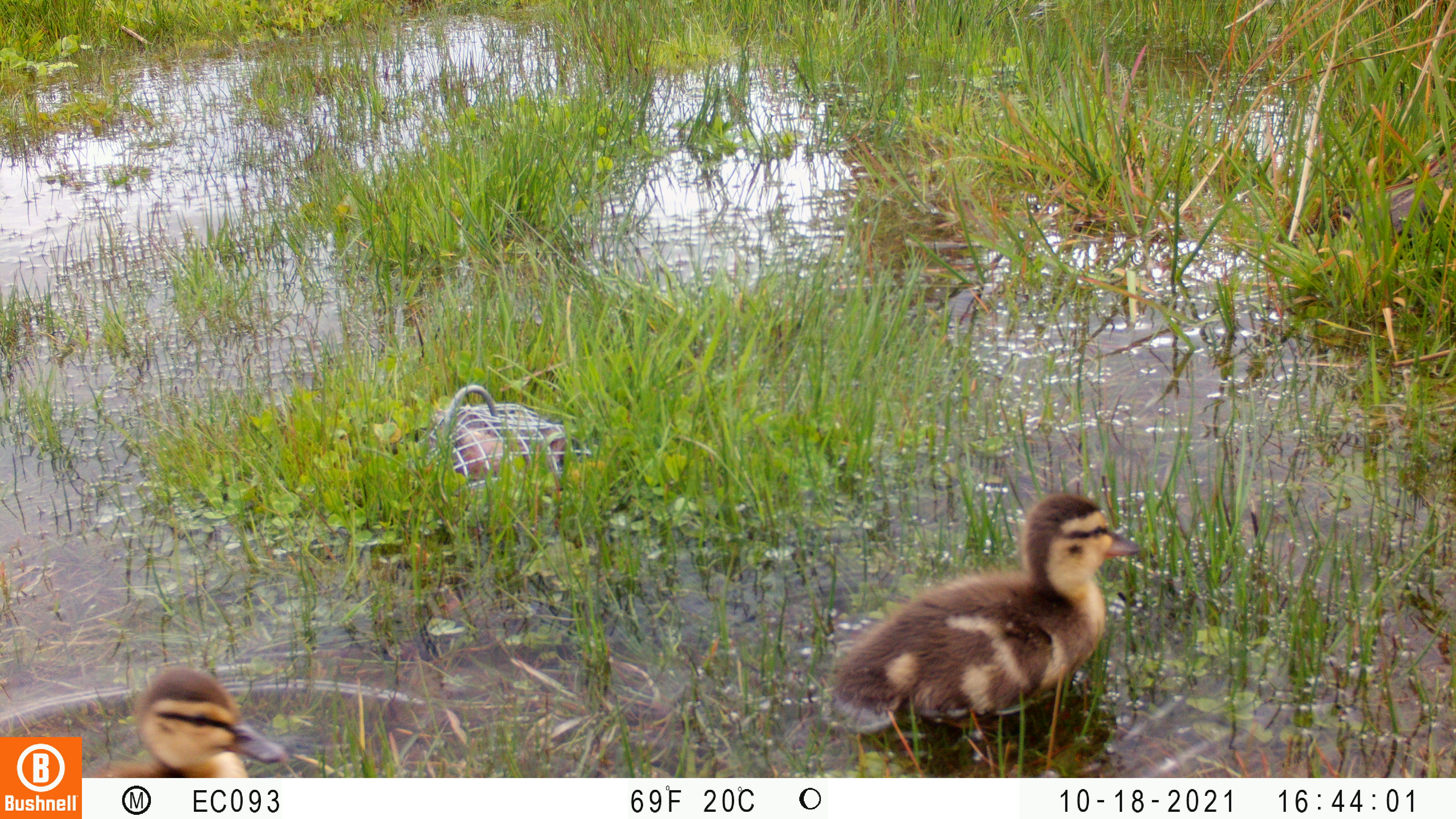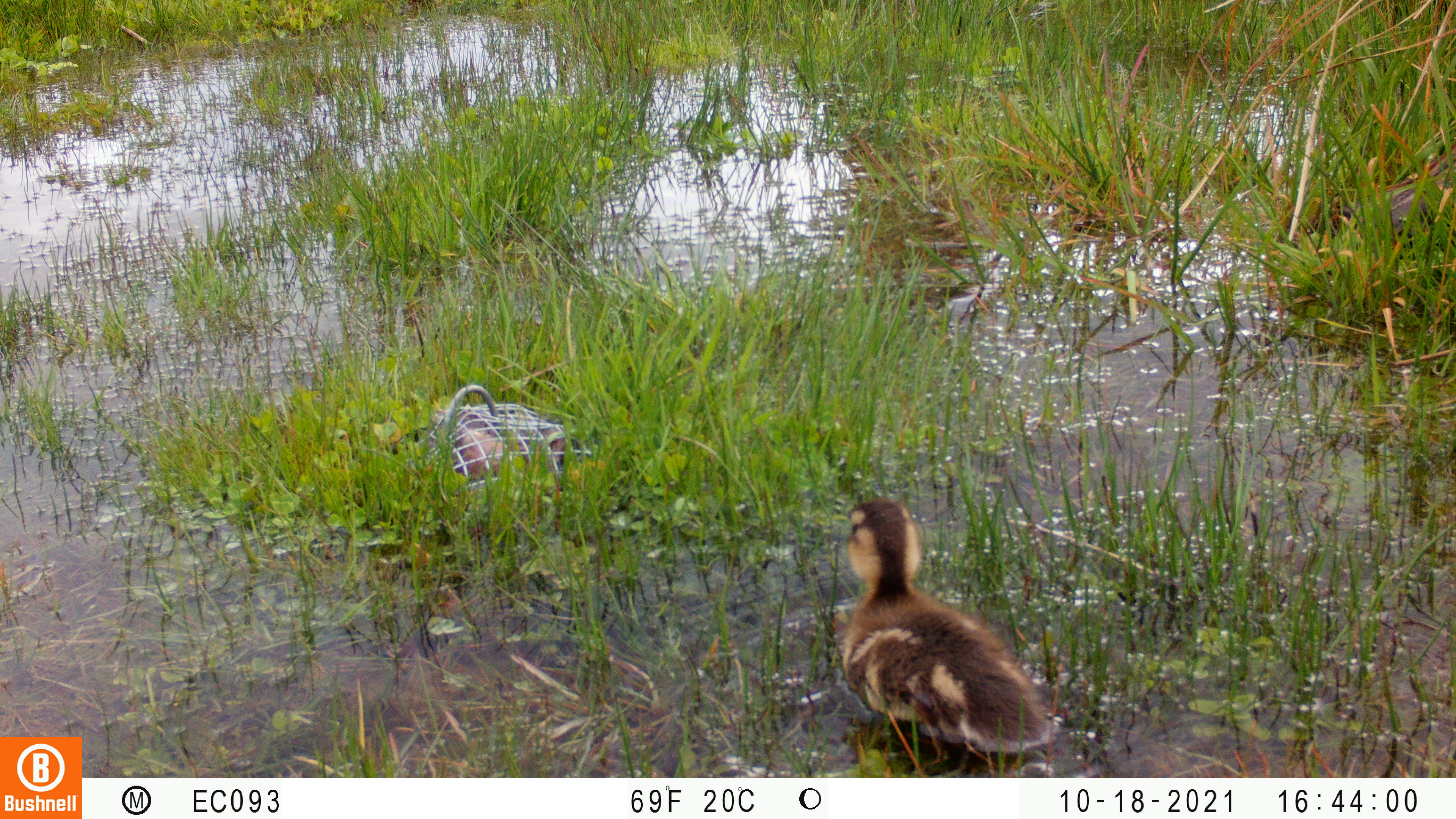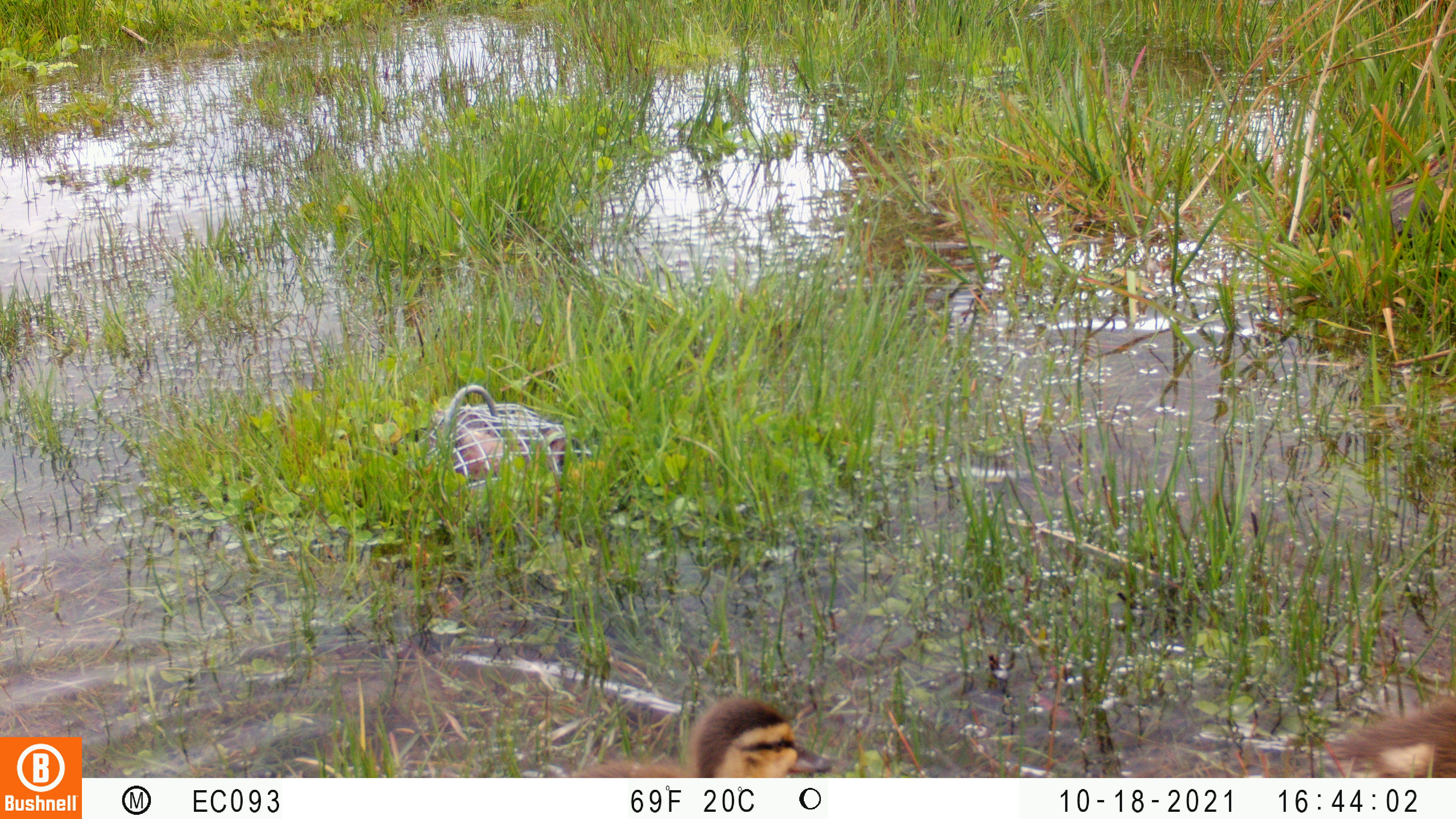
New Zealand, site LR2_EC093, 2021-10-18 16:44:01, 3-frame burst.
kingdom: Animalia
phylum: Chordata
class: Aves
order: Anseriformes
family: Anatidae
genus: Anas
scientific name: Anas platyrhynchos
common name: mallard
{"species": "mallard (Anas platyrhynchos)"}